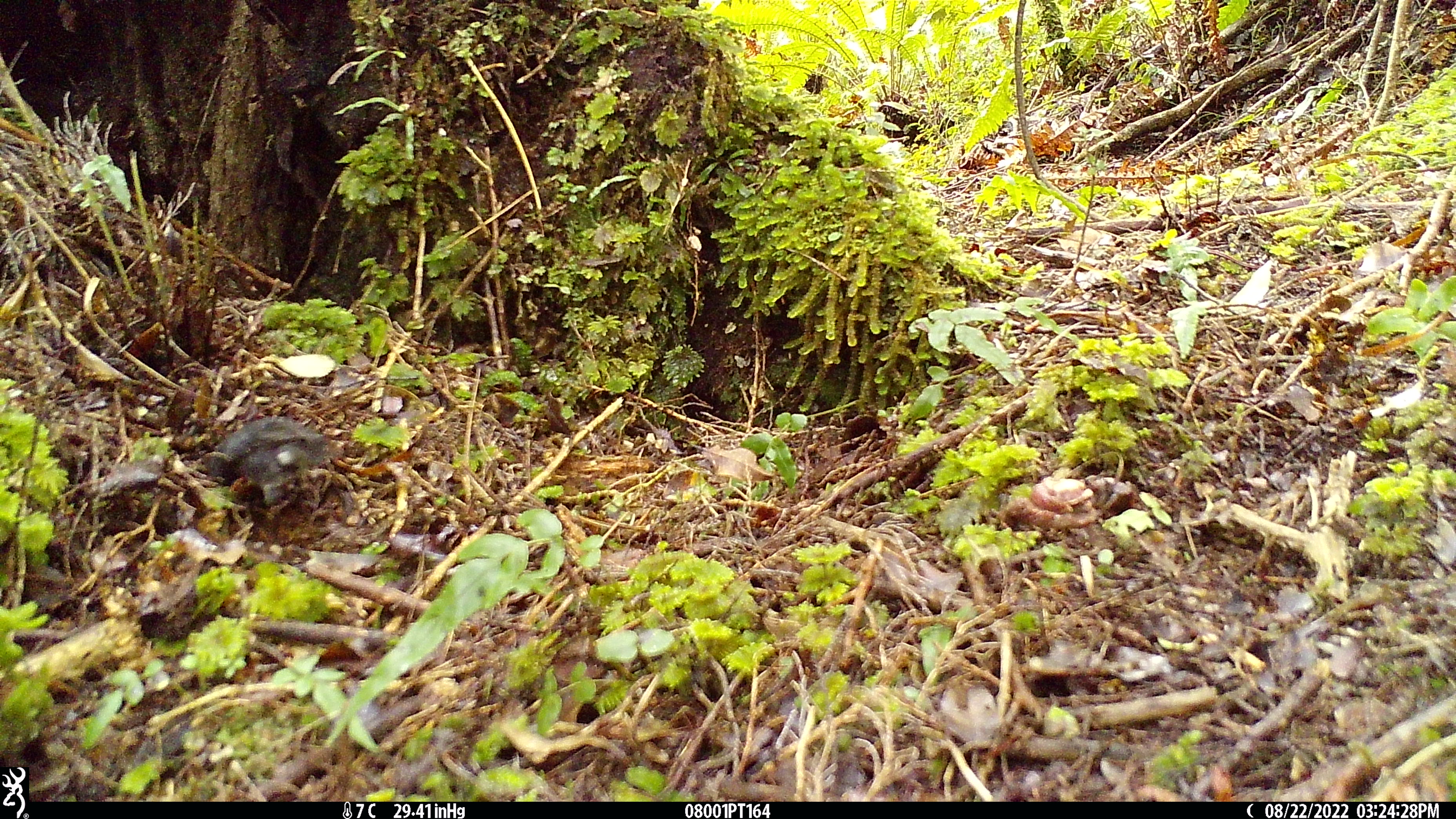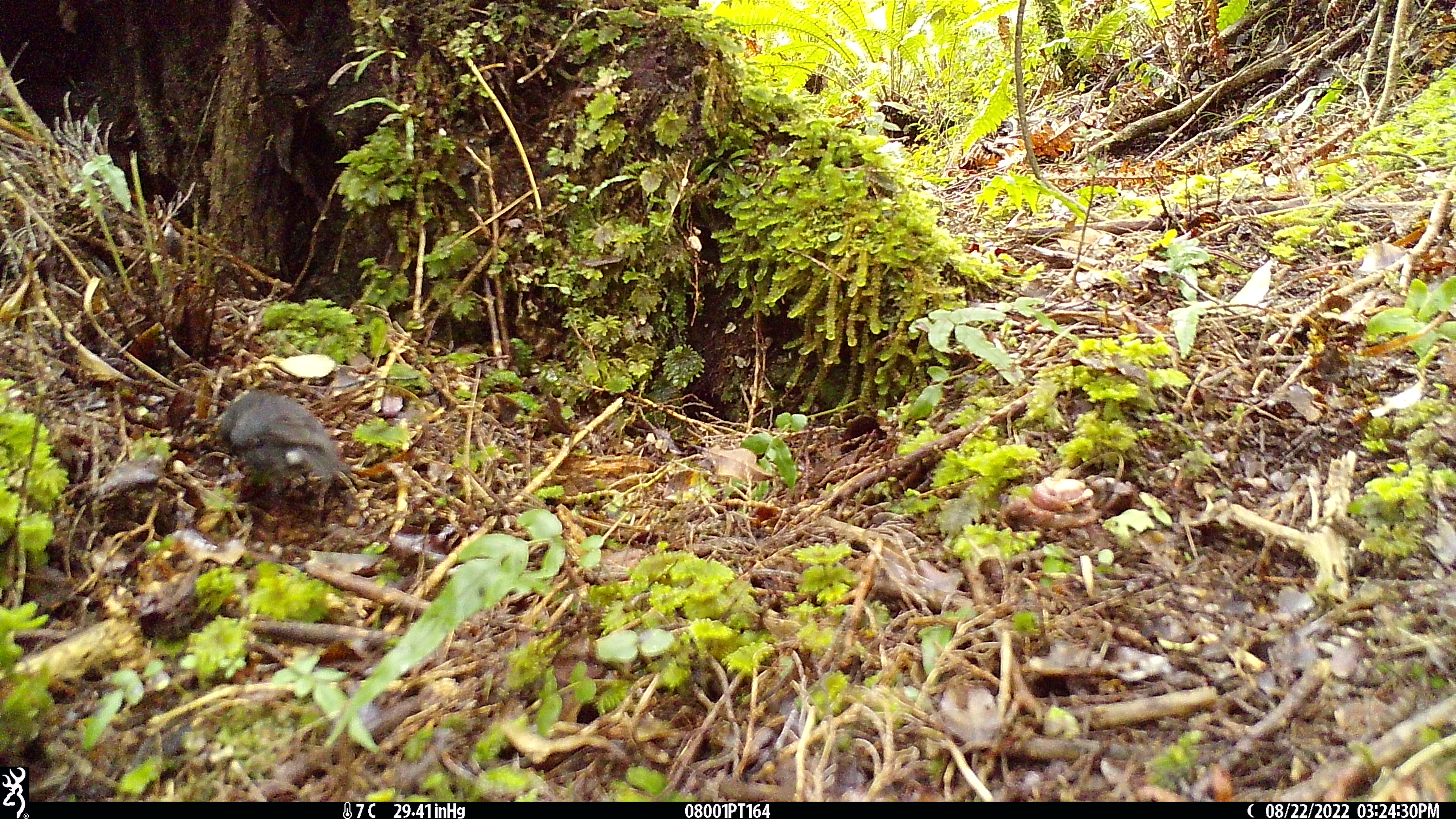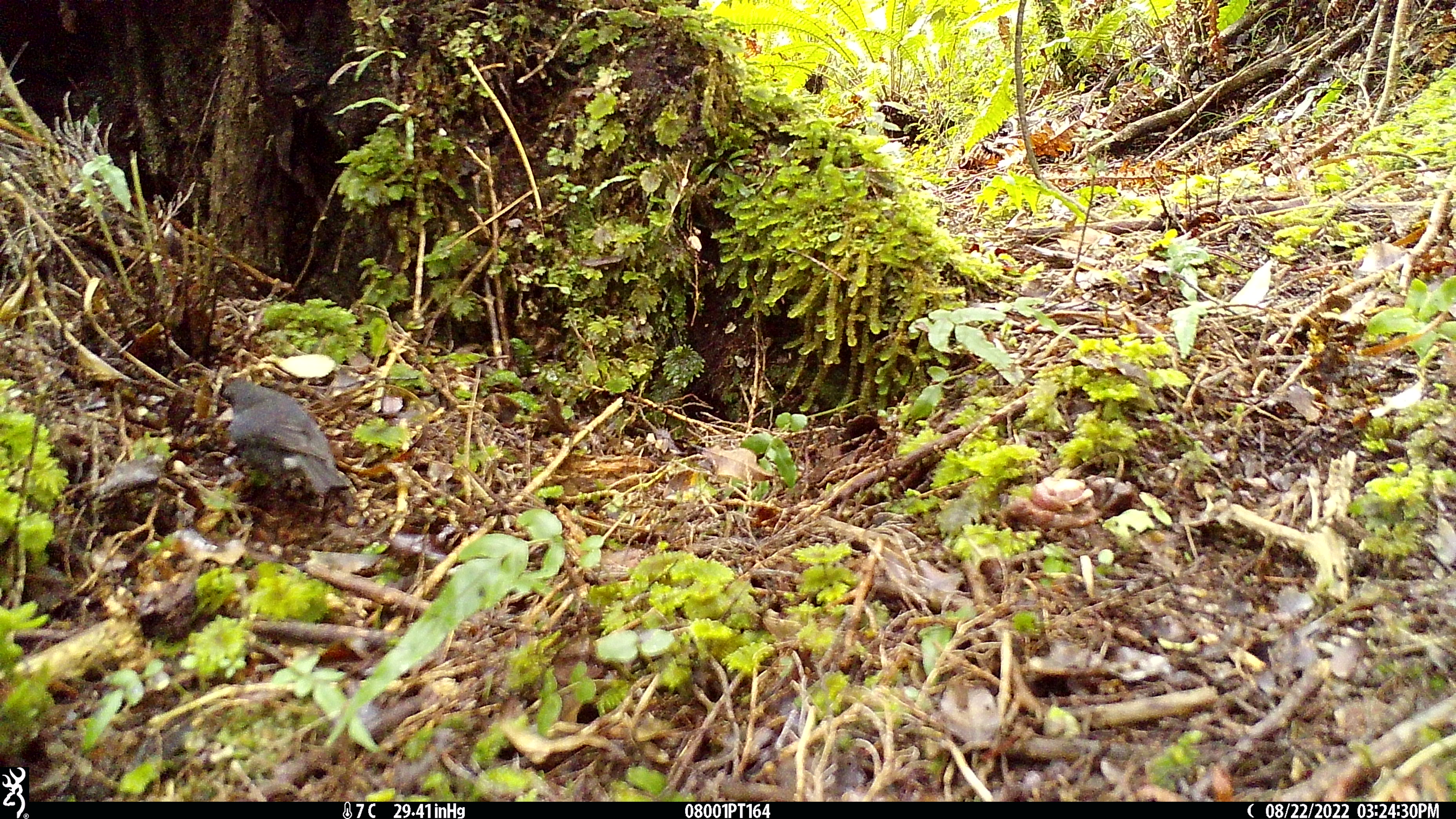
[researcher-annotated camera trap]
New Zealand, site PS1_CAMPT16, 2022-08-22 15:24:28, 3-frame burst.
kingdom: Animalia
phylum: Chordata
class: Aves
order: Passeriformes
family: Petroicidae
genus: Petroica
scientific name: Petroica australis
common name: new zealand robin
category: robin